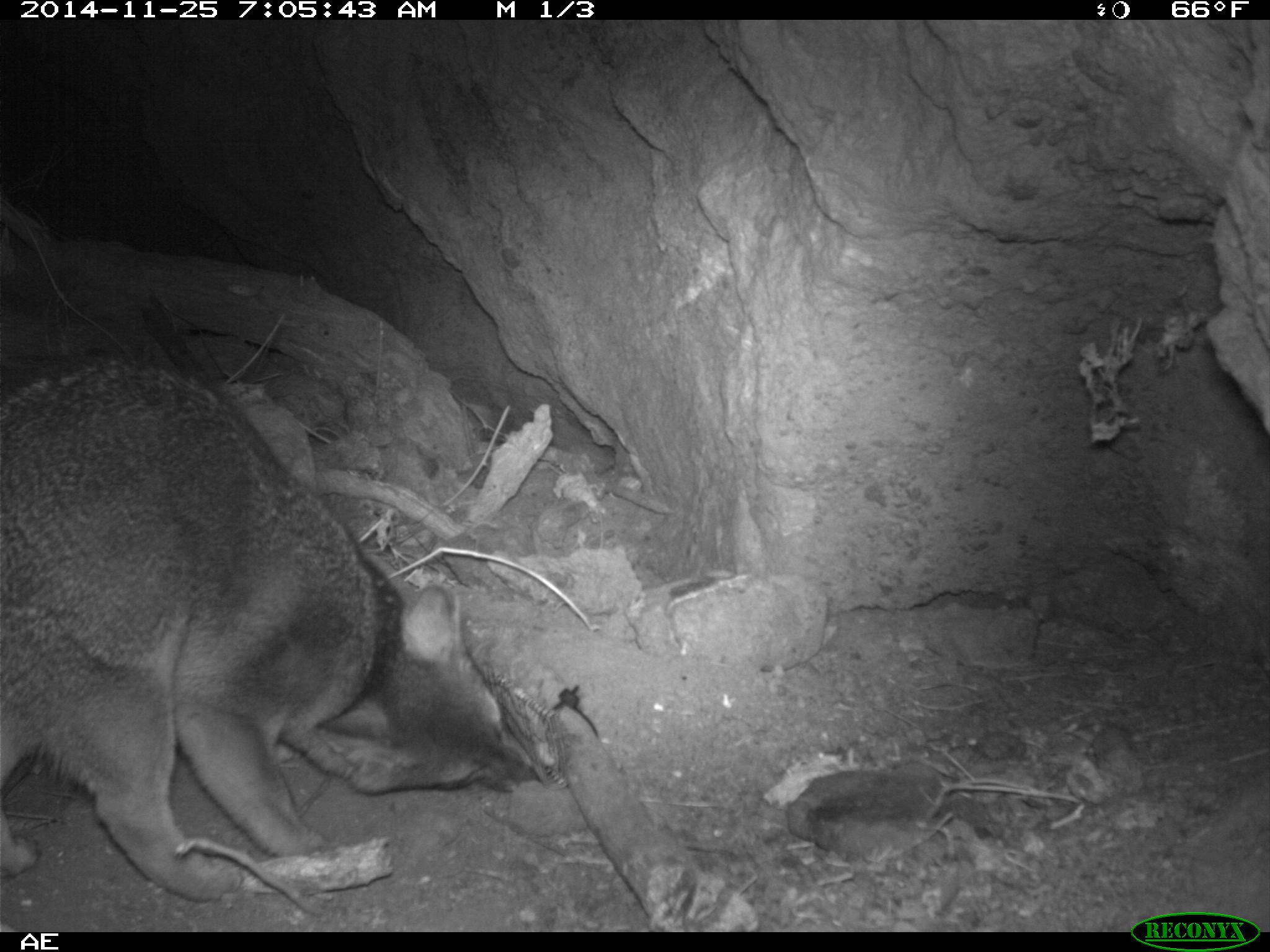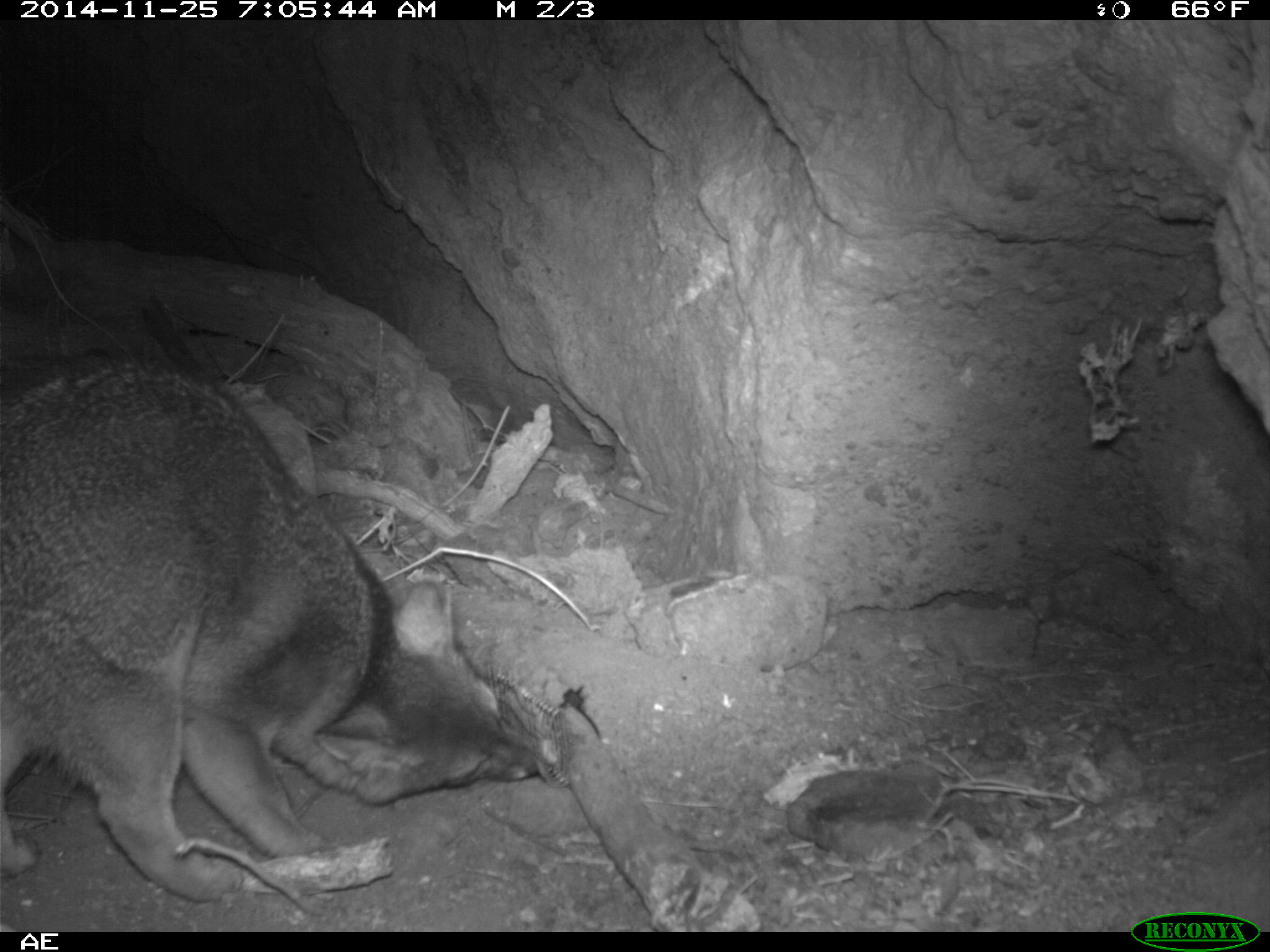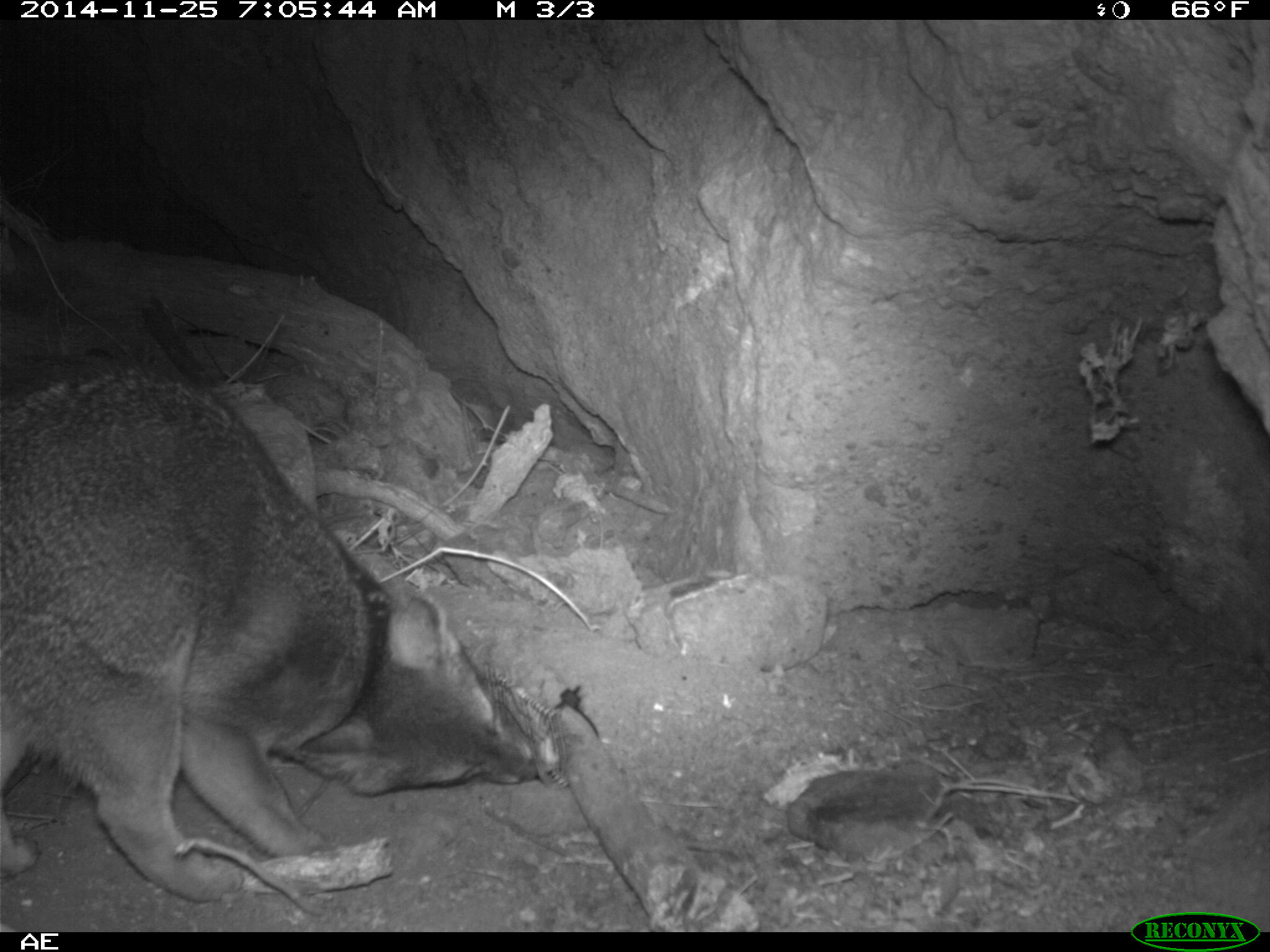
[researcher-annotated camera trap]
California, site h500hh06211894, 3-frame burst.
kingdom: Animalia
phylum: Chordata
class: Mammalia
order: Carnivora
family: Canidae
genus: Urocyon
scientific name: Urocyon littoralis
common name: island fox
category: fox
Fox (island fox) (Urocyon littoralis).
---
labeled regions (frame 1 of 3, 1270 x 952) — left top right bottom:
fox: 0 358 537 901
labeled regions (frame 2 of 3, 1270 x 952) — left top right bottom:
fox: 0 363 549 901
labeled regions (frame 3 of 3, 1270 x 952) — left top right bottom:
fox: 0 367 536 904